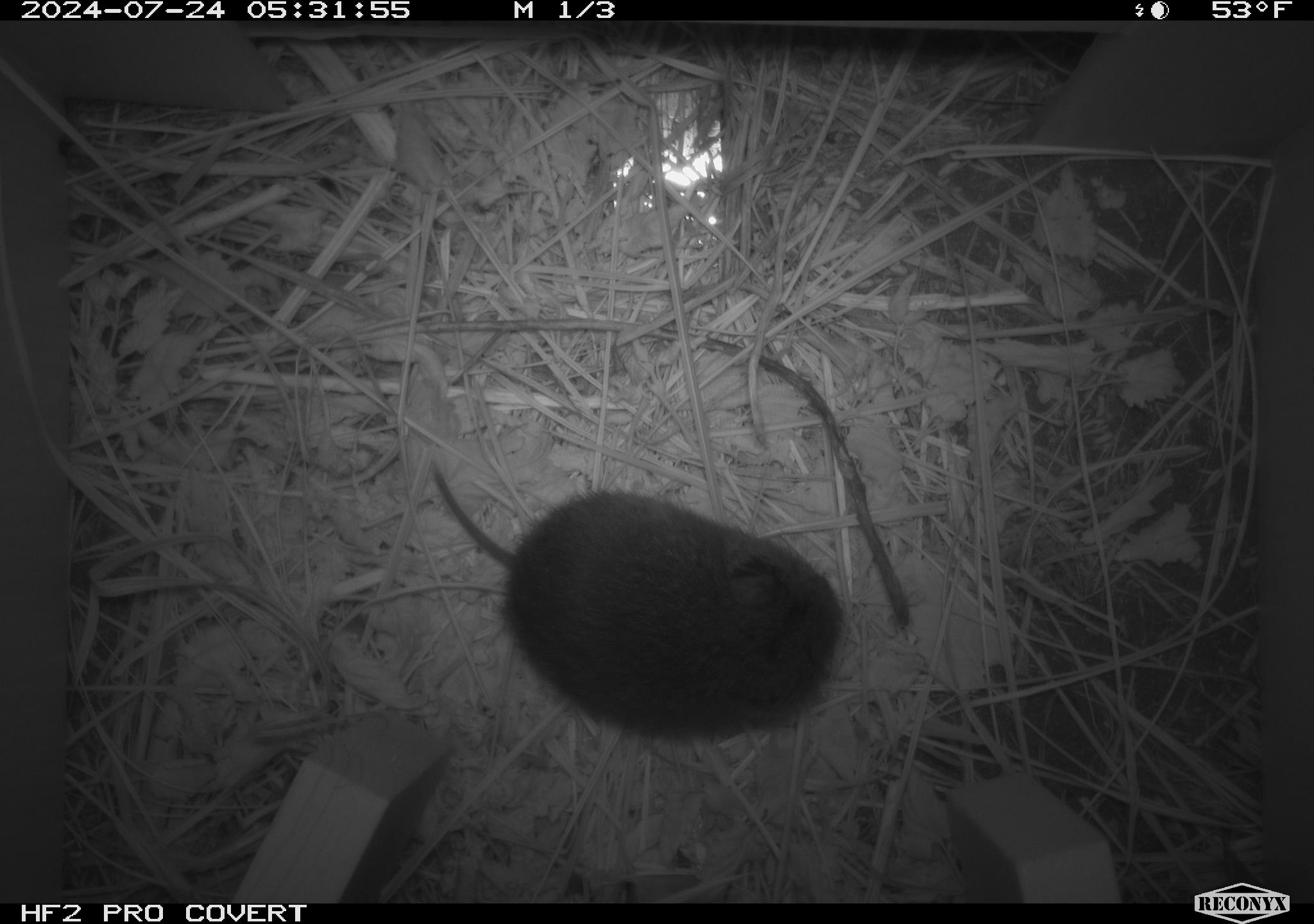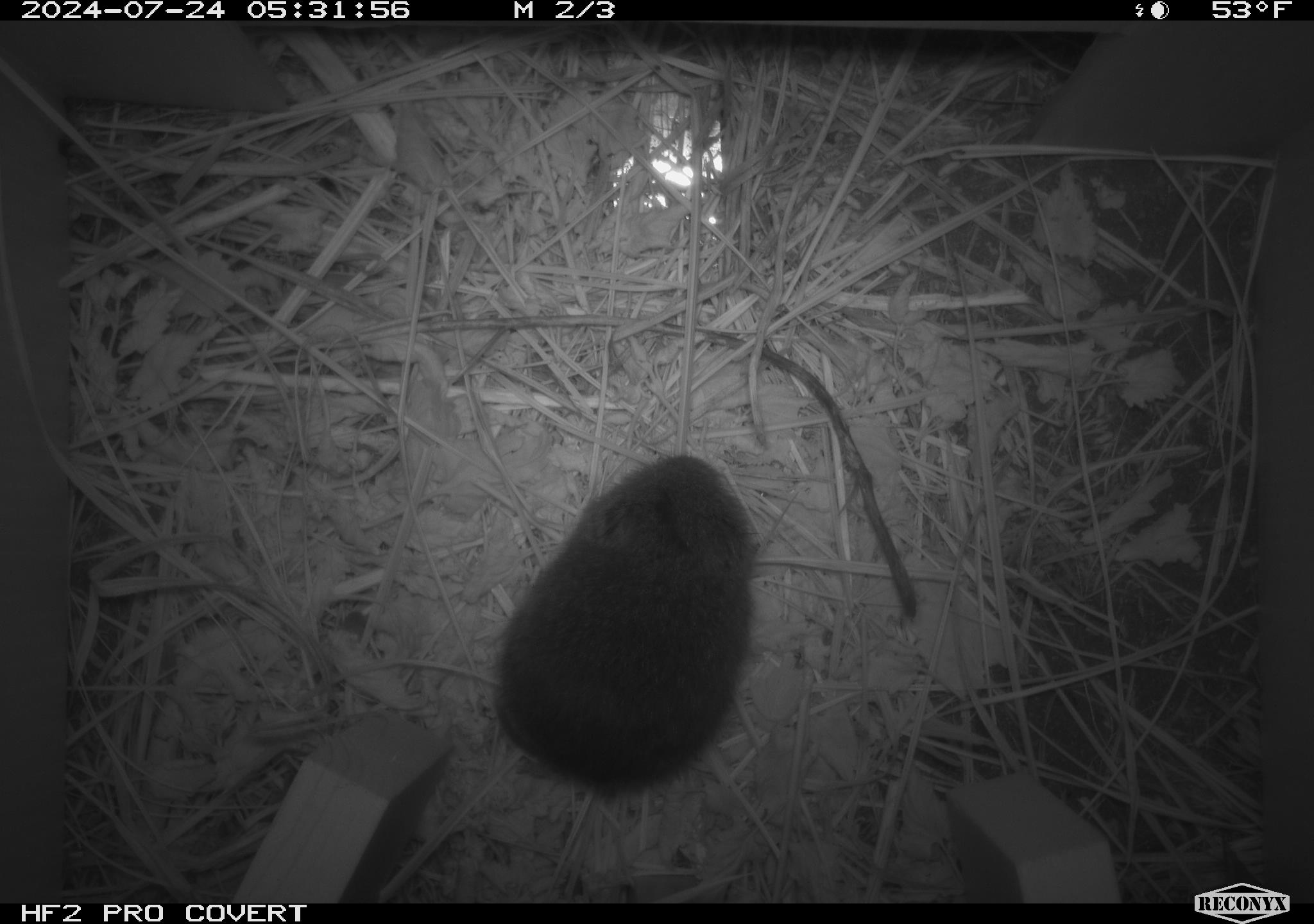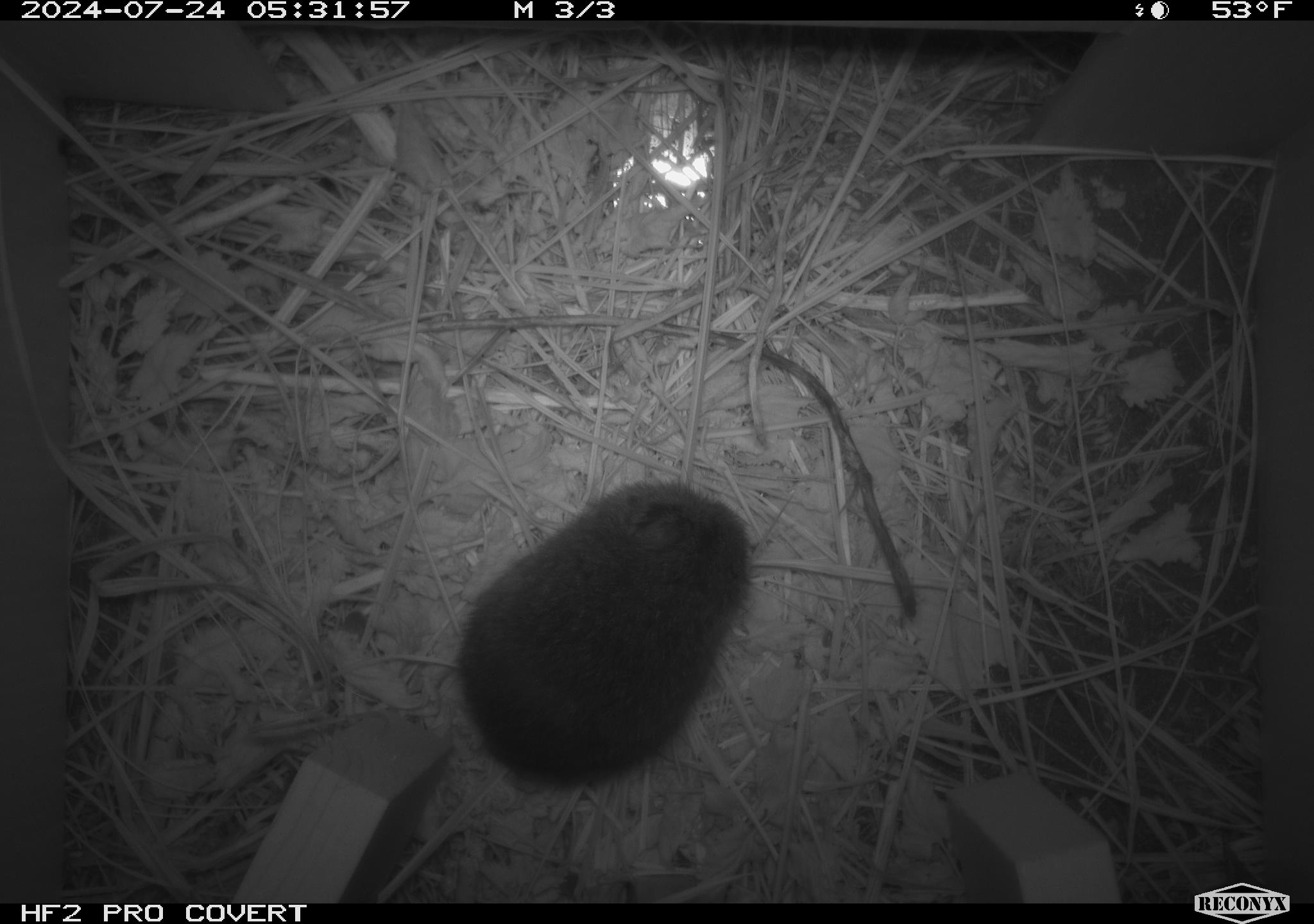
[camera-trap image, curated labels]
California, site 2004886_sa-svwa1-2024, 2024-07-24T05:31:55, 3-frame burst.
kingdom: Animalia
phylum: Chordata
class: Mammalia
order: Rodentia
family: Cricetidae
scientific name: Arvicolinae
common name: voles, lemmings, and muskrats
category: arvicolinae subfamily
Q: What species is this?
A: Arvicolinae subfamily (voles, lemmings, and muskrats) (Arvicolinae).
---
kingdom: Animalia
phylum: Arthropoda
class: Malacostraca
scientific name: Malacostraca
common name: amphipods, crabs, isopods, krill, lobsters and shrimps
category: malacostracan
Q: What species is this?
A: Malacostracan (amphipods, crabs, isopods, krill, lobsters and shrimps) (Malacostraca).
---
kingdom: Animalia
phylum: Arthropoda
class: Insecta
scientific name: Insecta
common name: insect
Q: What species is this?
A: Insect (Insecta).